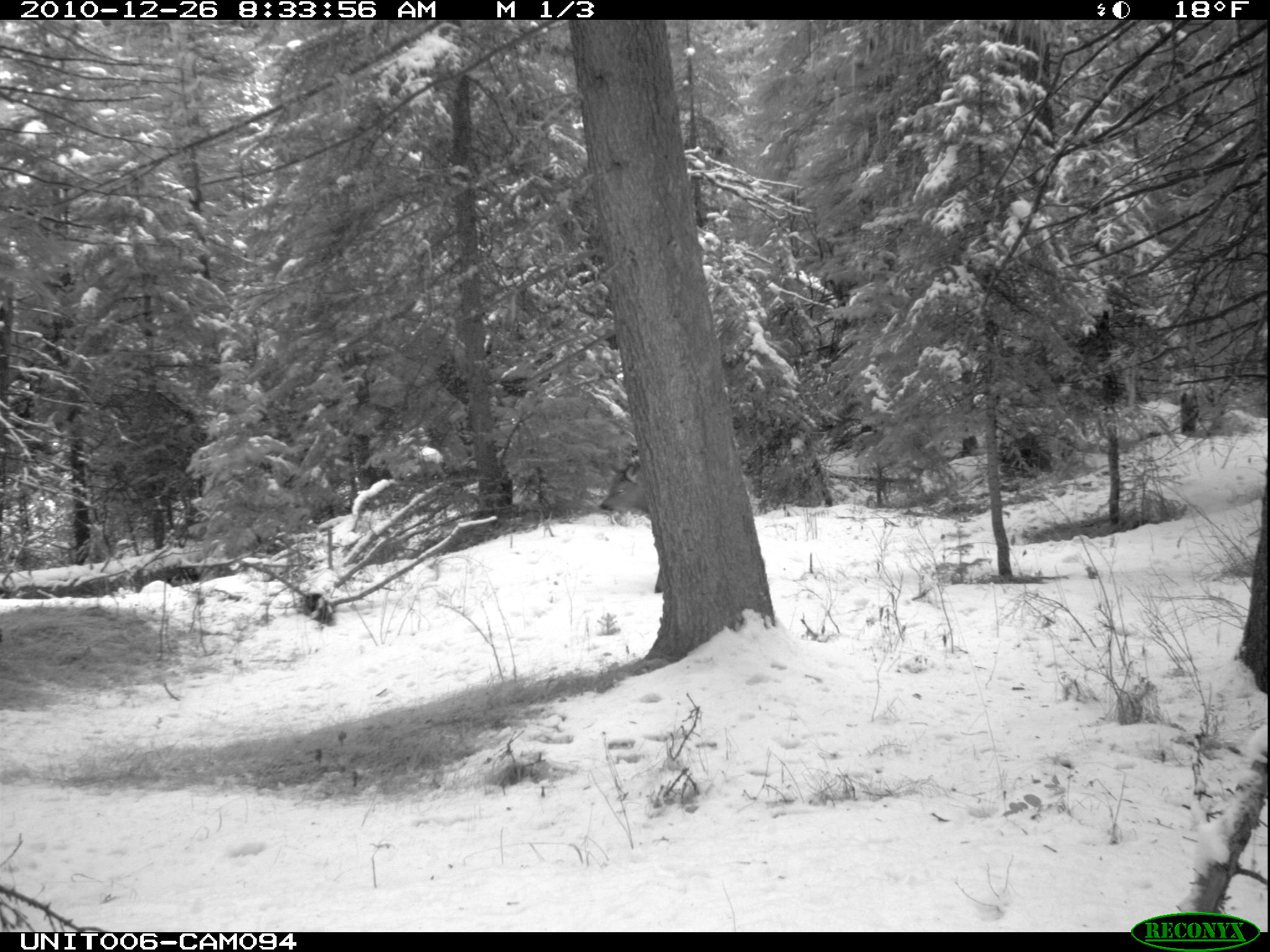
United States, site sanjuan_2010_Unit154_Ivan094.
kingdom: Animalia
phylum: Chordata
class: Mammalia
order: Artiodactyla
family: Cervidae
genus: Cervus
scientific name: Cervus elaphus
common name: red deer